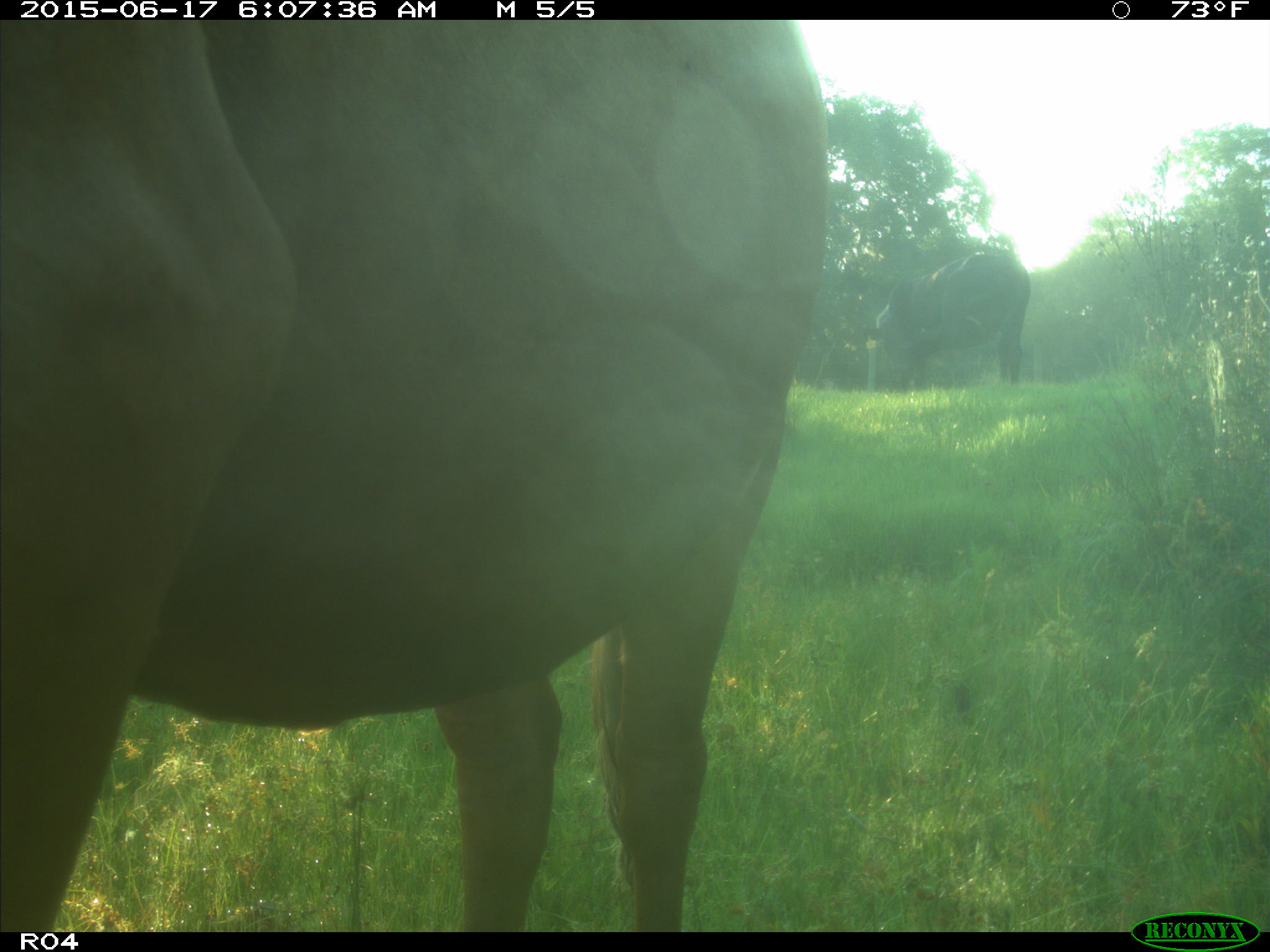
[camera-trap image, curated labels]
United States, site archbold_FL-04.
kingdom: Animalia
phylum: Chordata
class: Mammalia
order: Artiodactyla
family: Bovidae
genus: Bos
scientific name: Bos taurus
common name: domestic cow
Bos taurus (domestic cow).